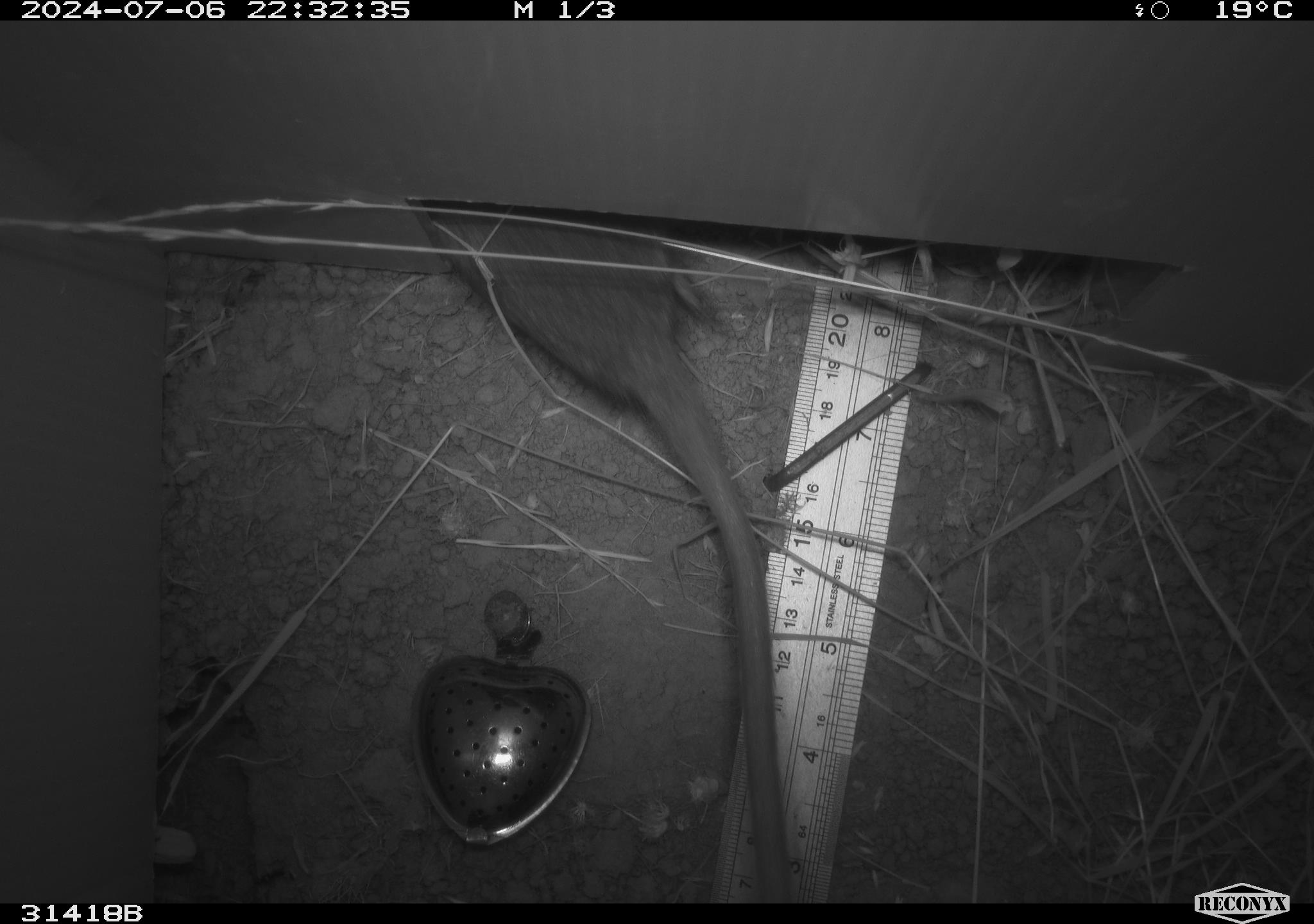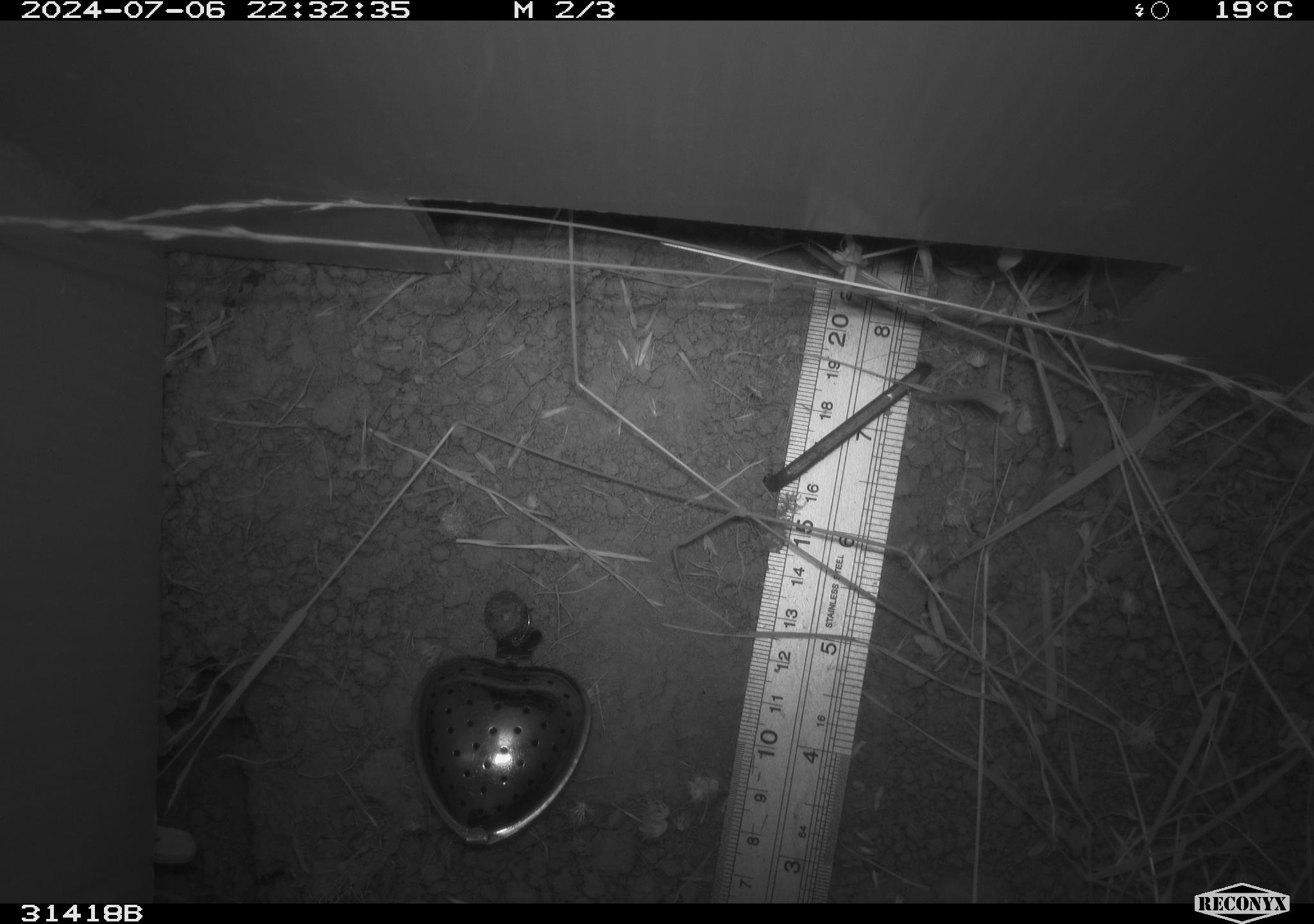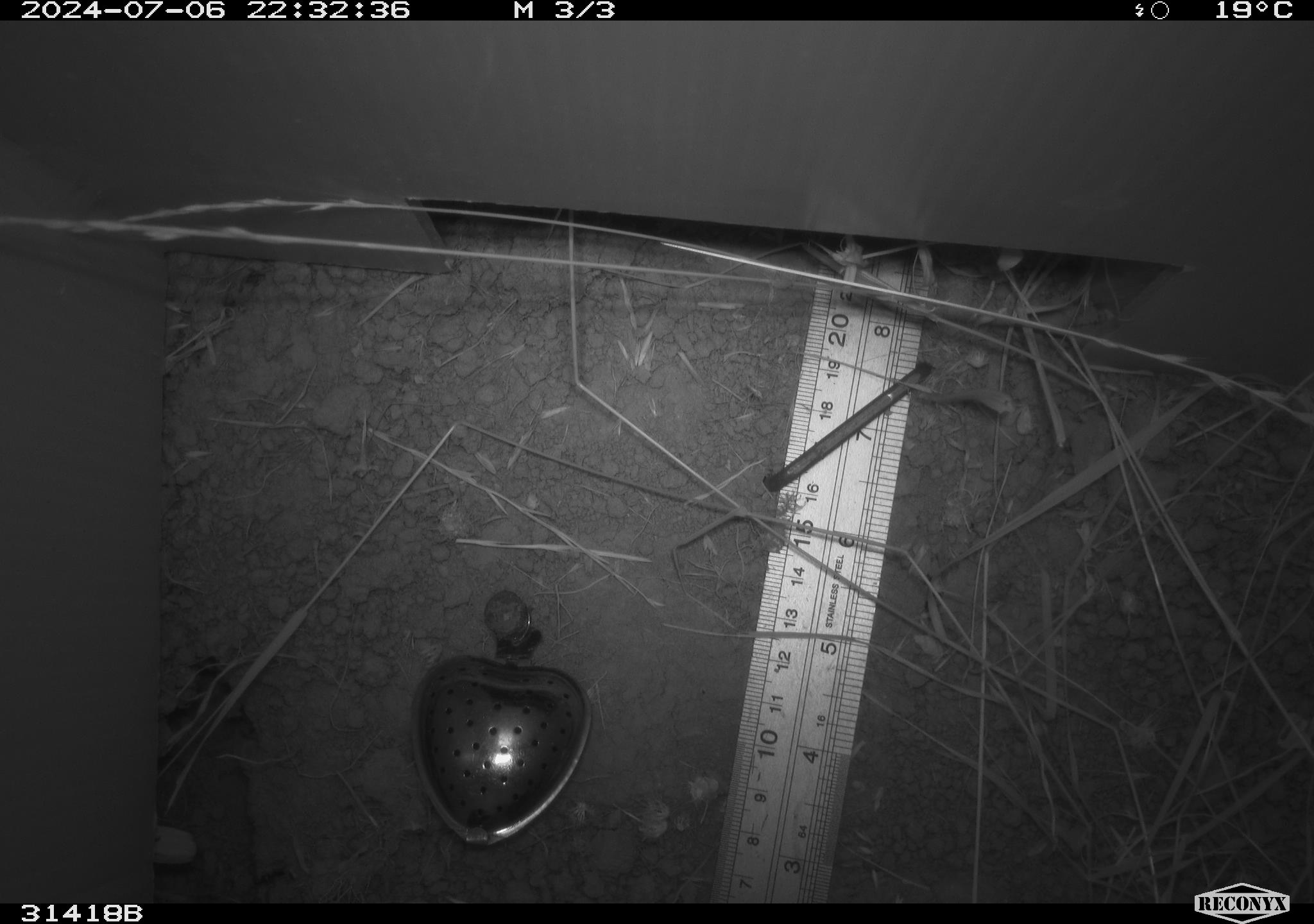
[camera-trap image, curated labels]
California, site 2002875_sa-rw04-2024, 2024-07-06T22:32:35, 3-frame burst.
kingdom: Animalia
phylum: Chordata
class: Mammalia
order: Rodentia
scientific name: Rodentia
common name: rodent